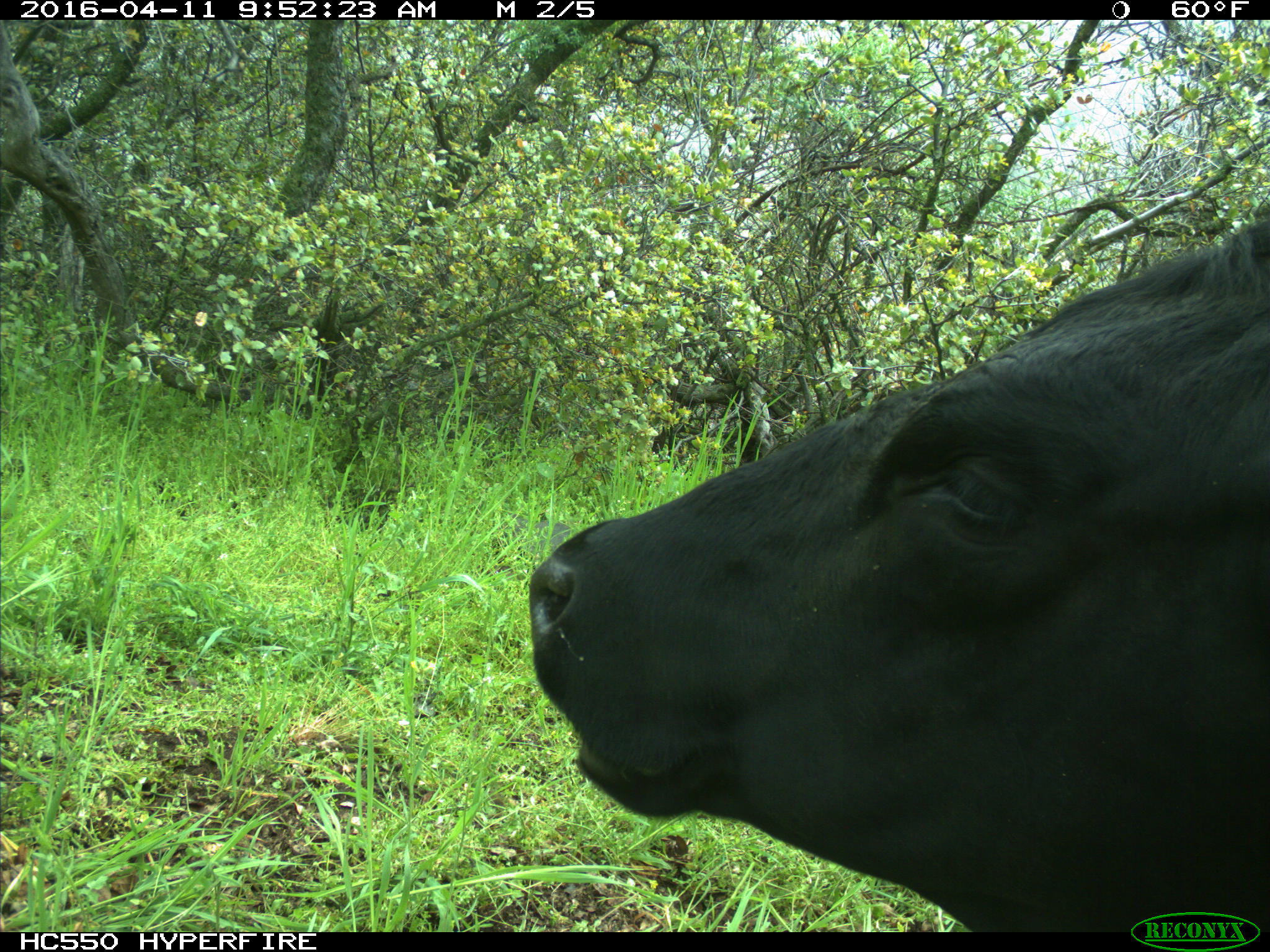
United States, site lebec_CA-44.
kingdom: Animalia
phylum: Chordata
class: Mammalia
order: Artiodactyla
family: Bovidae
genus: Bos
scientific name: Bos taurus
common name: domestic cow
Bos taurus (domestic cow).